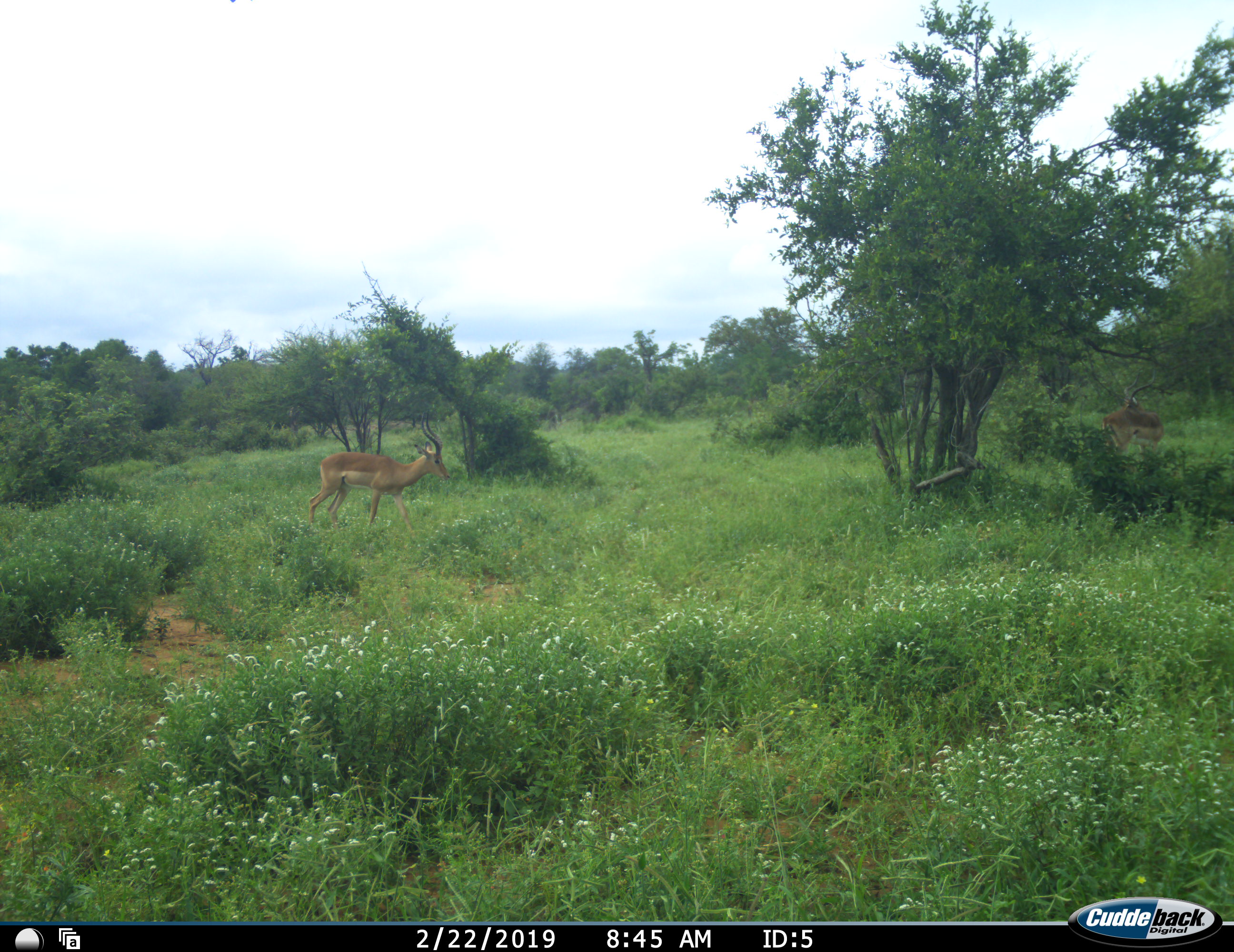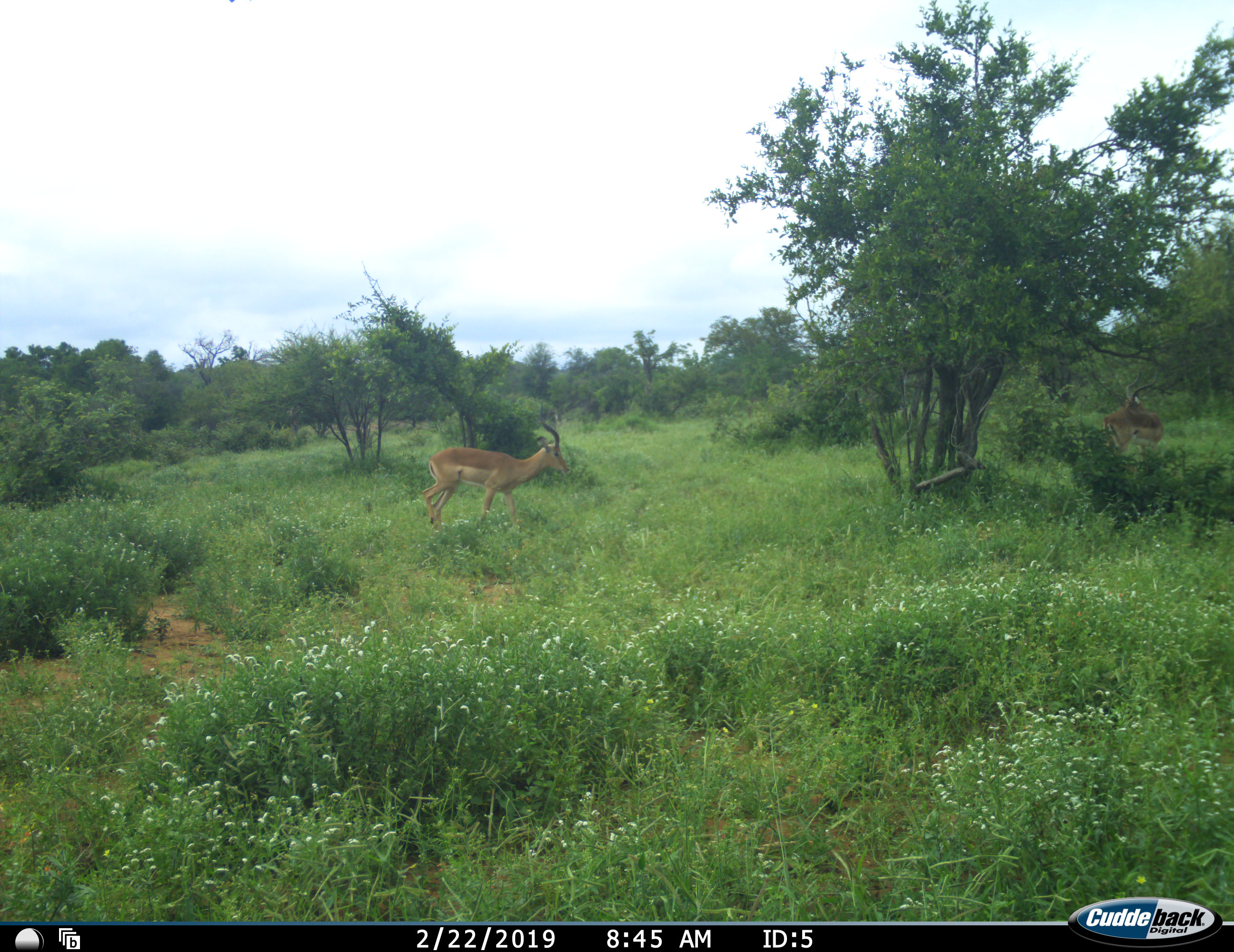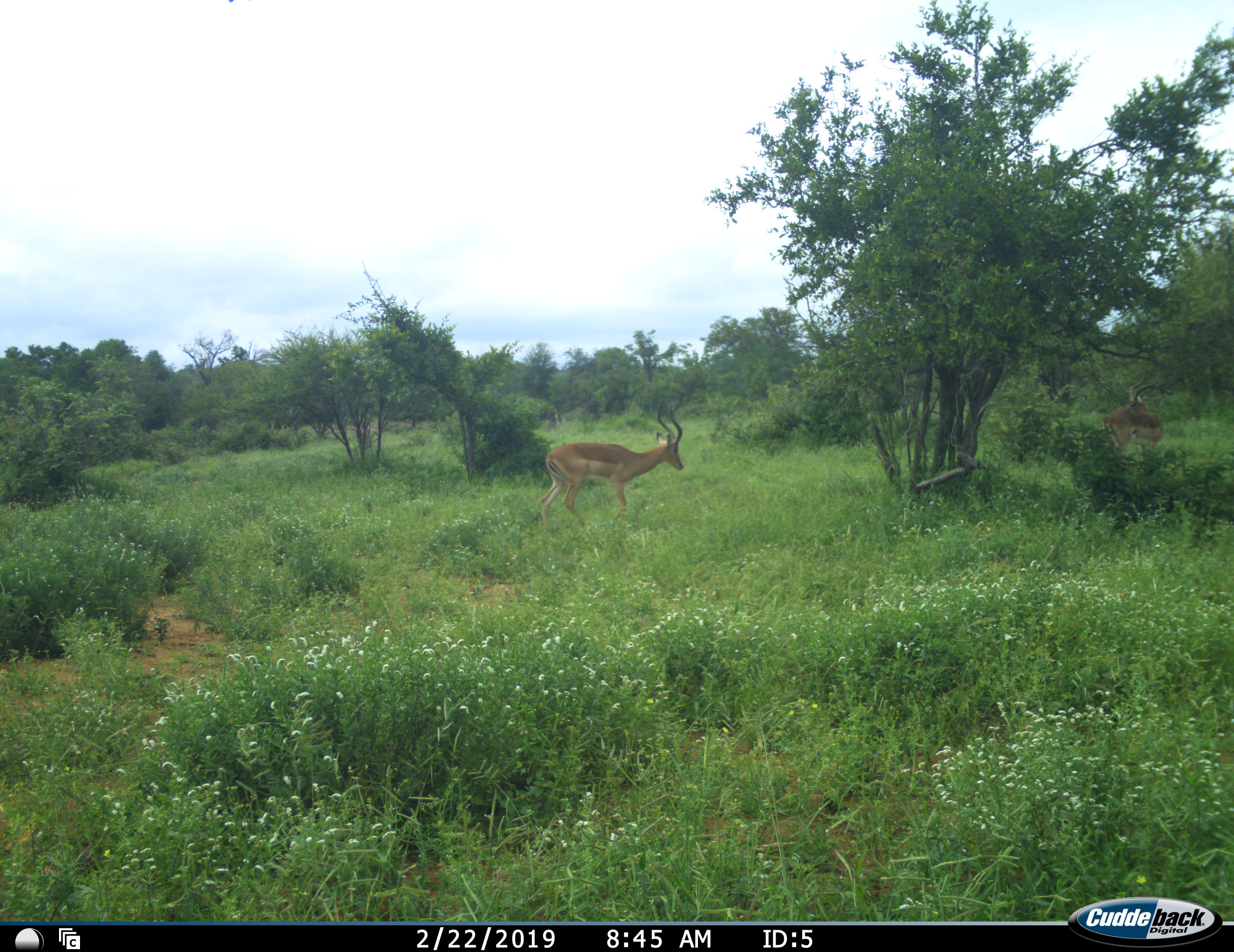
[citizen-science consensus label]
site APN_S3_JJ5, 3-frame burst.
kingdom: Animalia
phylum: Chordata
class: Mammalia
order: Artiodactyla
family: Bovidae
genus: Aepyceros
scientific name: Aepyceros melampus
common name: impala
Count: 2.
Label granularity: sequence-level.